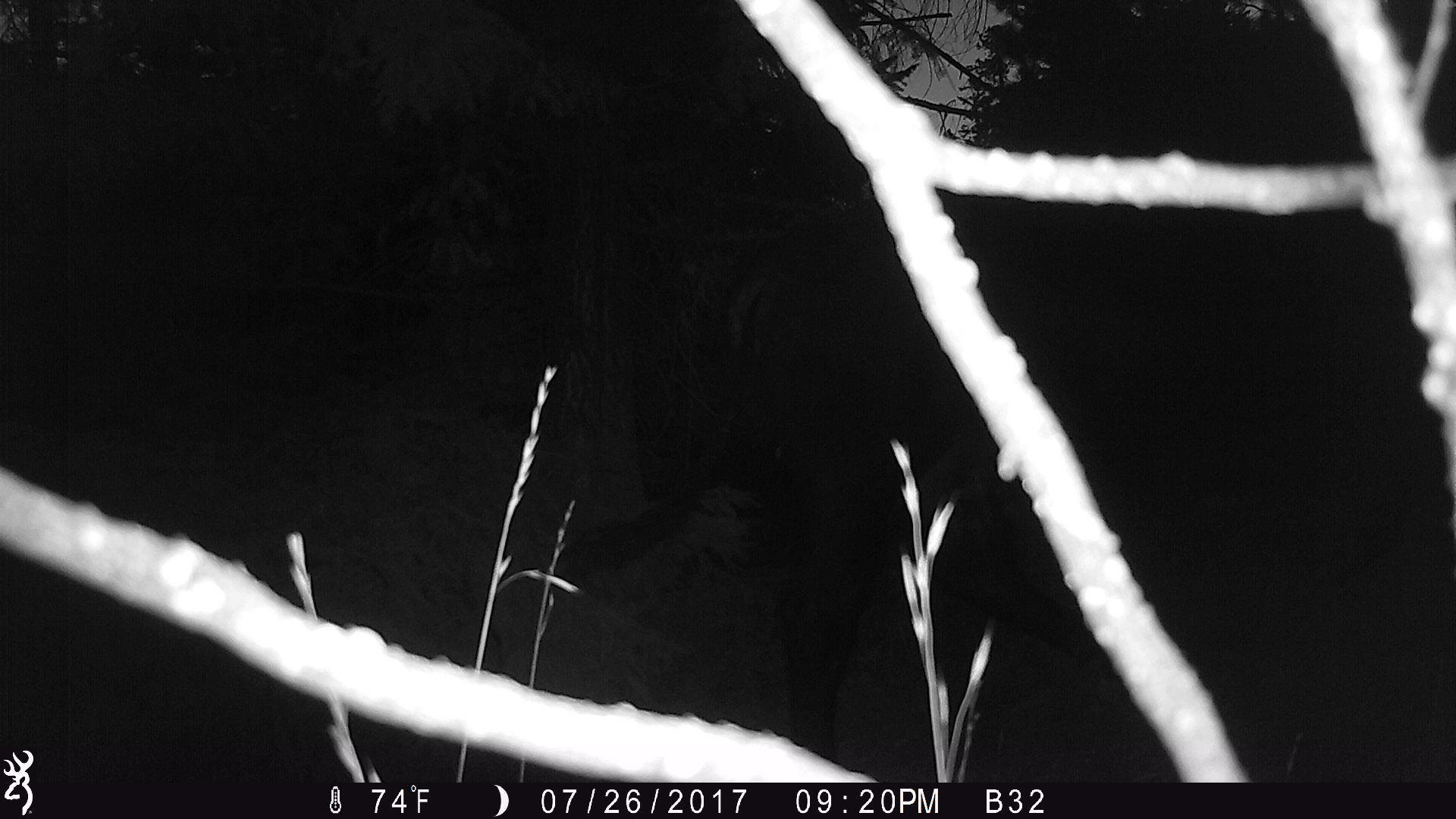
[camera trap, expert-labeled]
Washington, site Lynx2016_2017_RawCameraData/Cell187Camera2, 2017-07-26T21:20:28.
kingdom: Animalia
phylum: Chordata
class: Mammalia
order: Artiodactyla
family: Bovidae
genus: Bos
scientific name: Bos taurus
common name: domestic cattle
Domestic cattle (Bos taurus). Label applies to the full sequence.